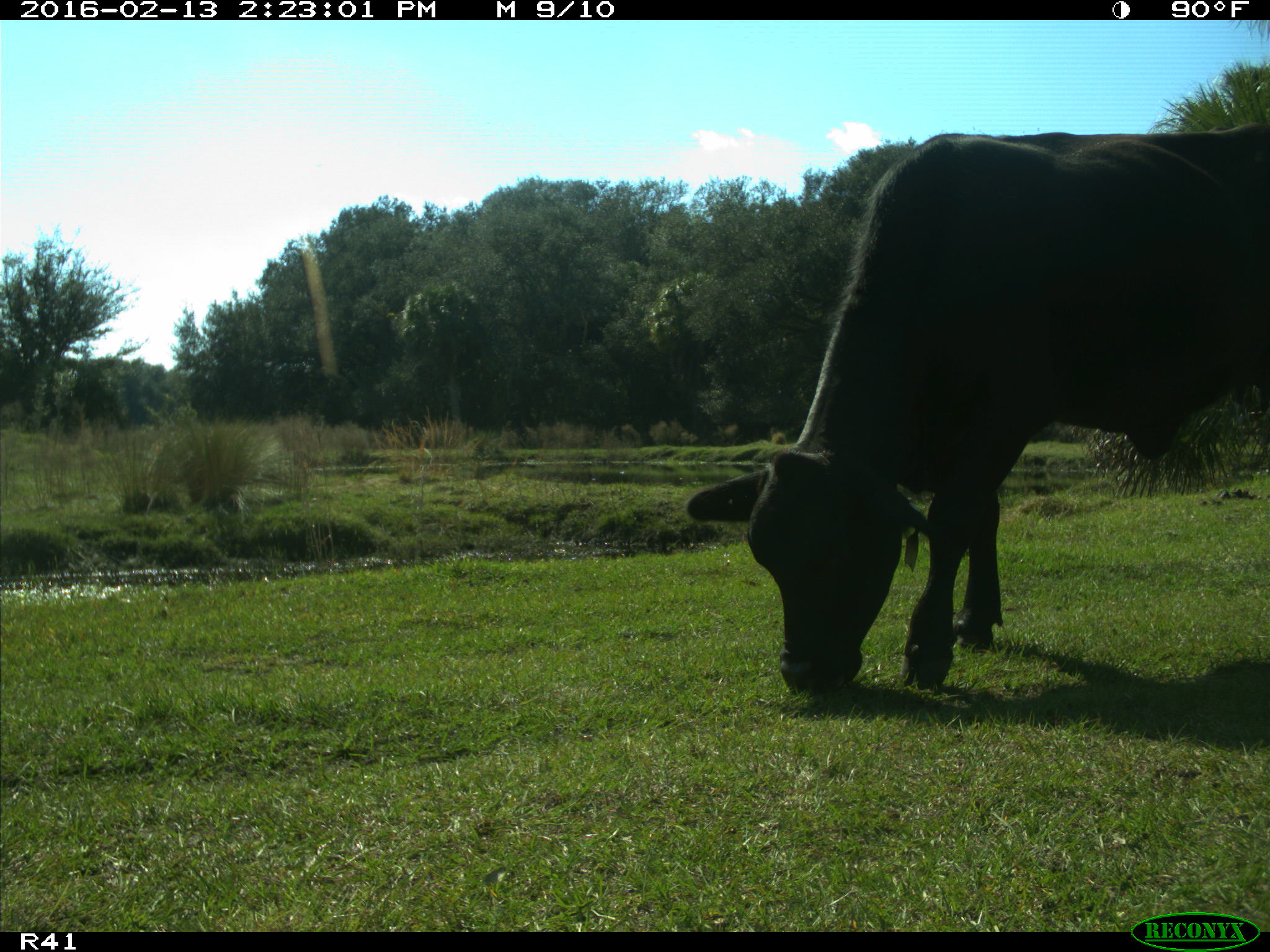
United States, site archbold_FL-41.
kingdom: Animalia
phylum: Chordata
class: Mammalia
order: Artiodactyla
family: Bovidae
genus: Bos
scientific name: Bos taurus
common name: domestic cow